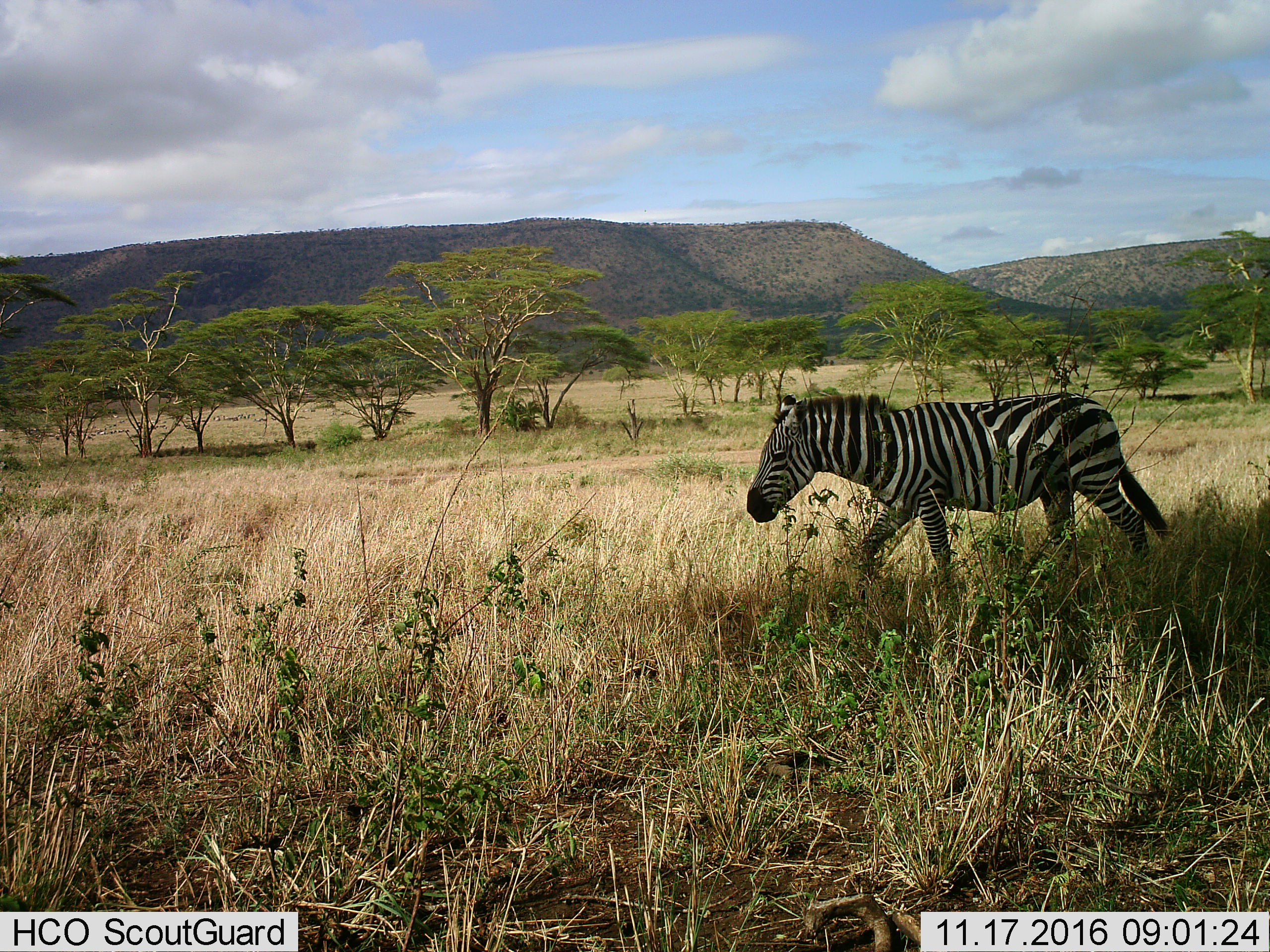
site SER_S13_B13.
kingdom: Animalia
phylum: Chordata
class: Mammalia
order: Perissodactyla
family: Equidae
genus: Equus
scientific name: Equus quagga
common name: plains zebra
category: zebraplains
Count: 1.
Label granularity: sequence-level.